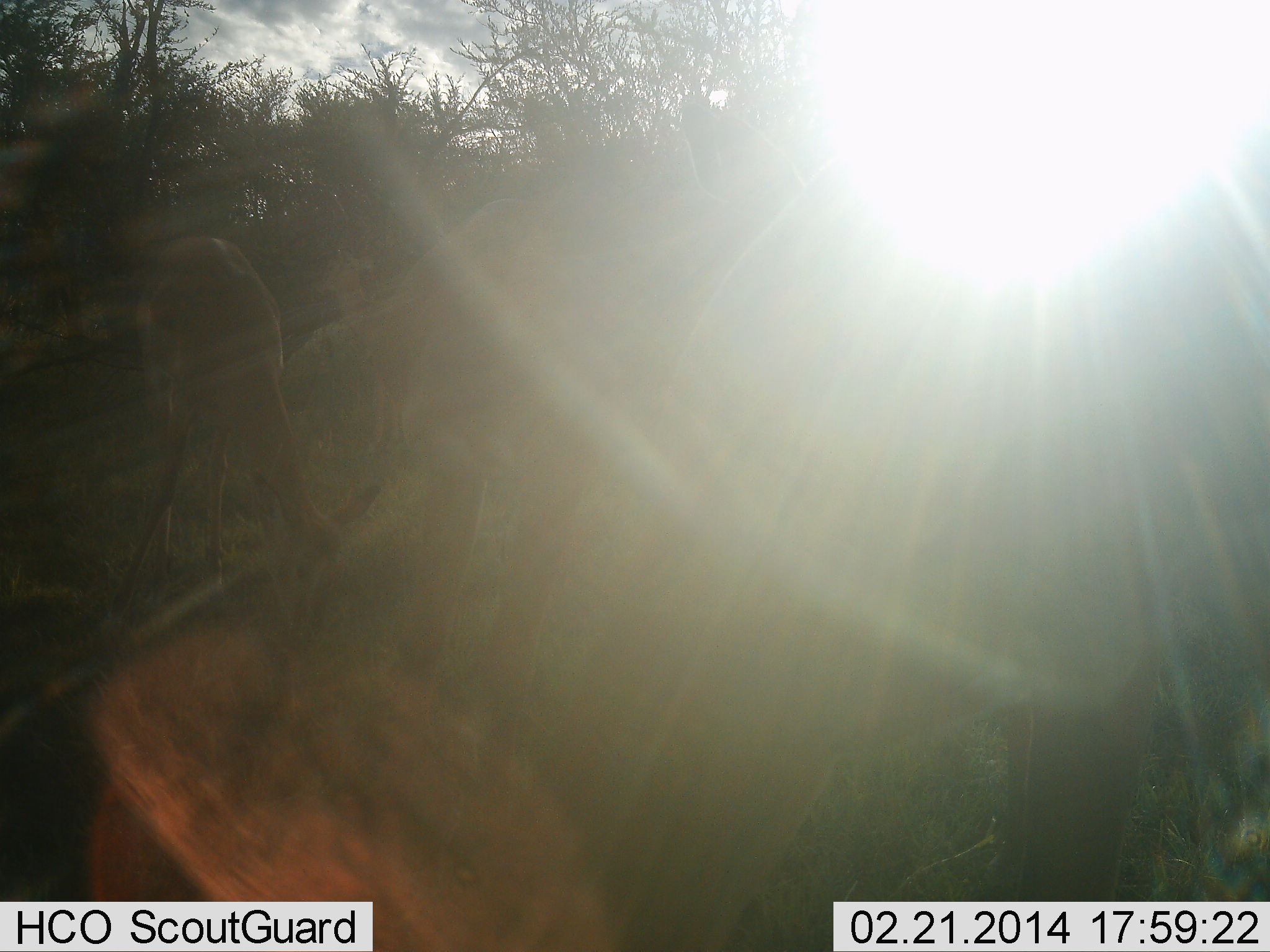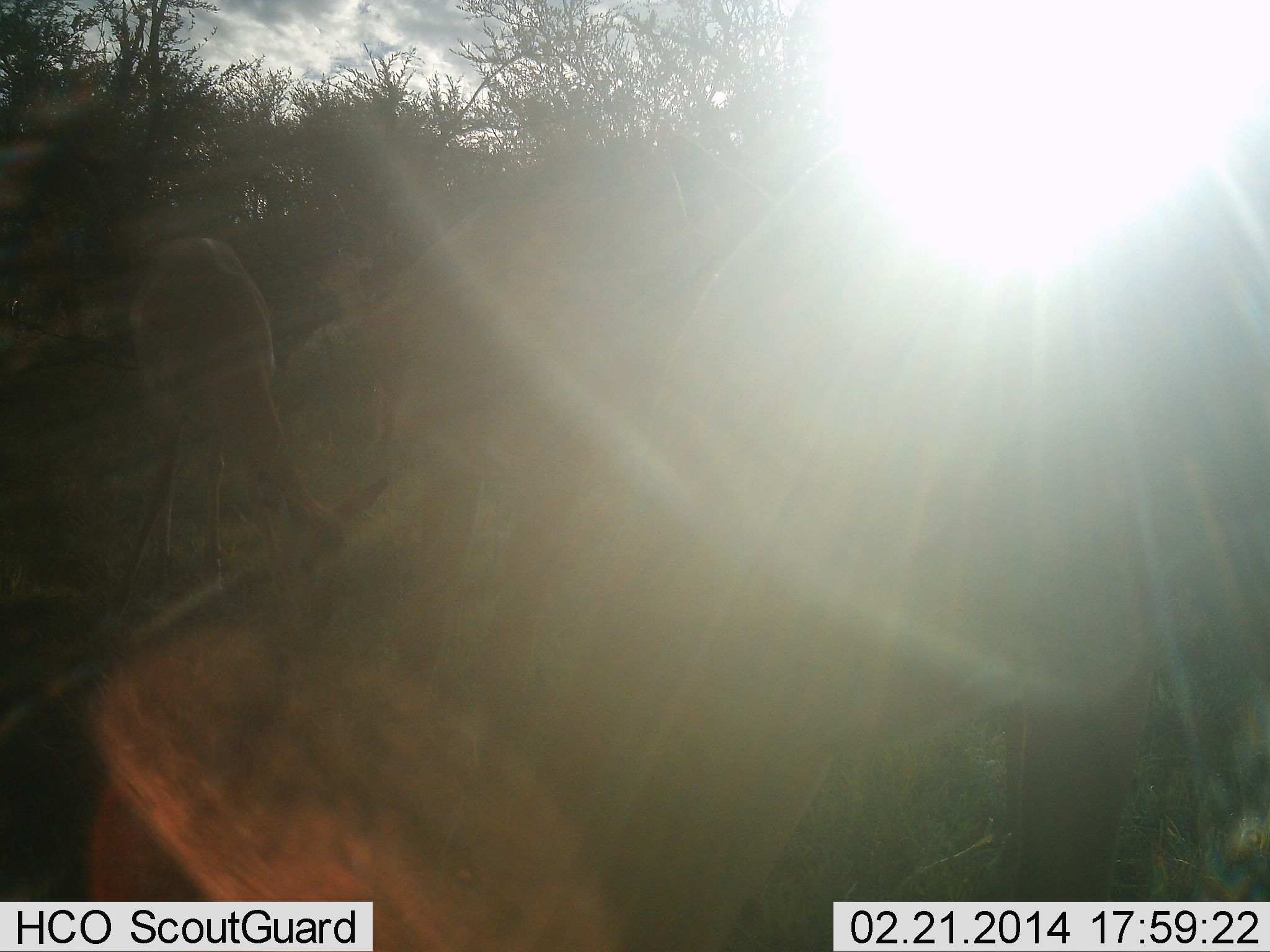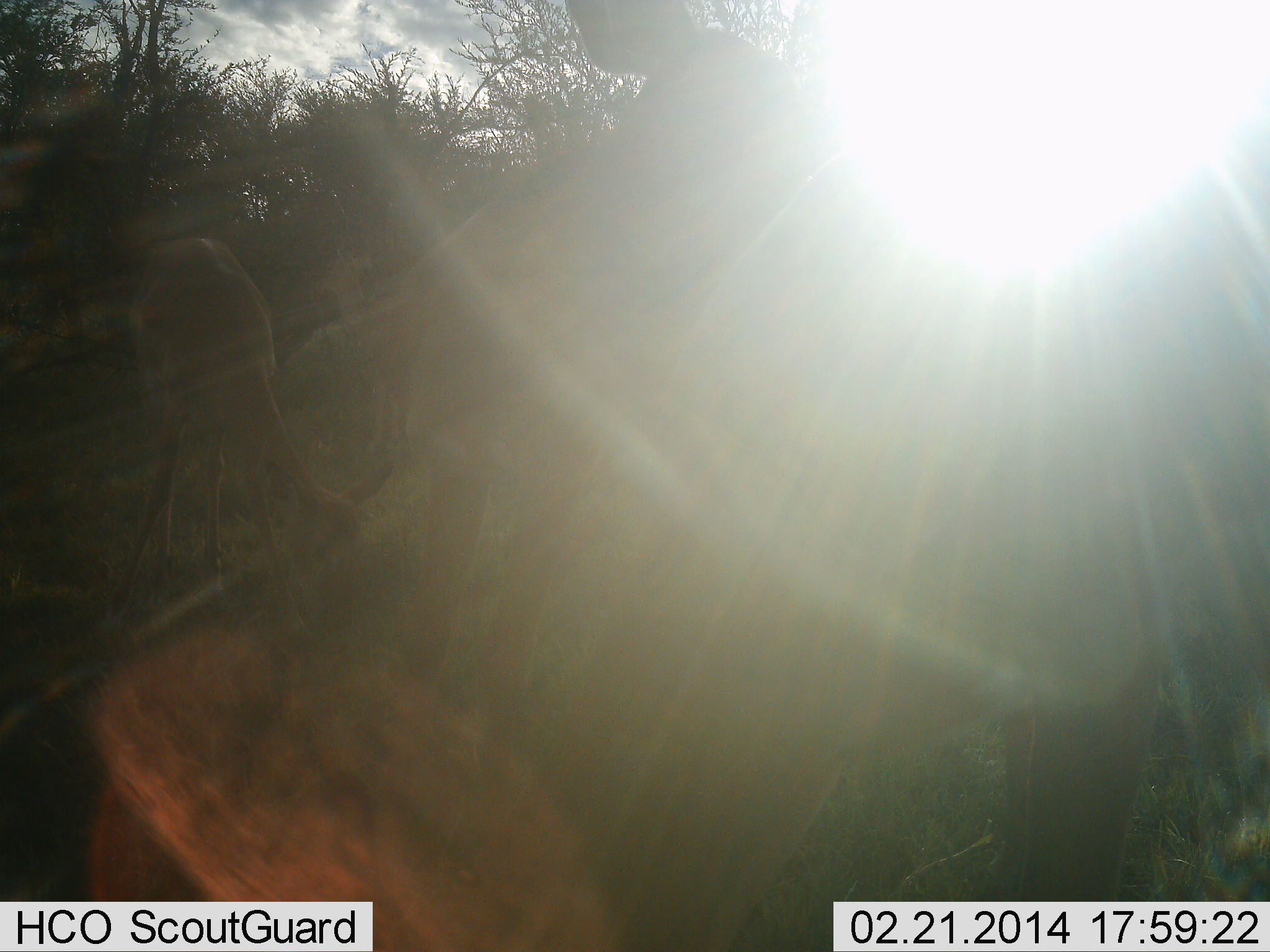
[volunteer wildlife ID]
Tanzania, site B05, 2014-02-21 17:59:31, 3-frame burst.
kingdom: Animalia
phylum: Chordata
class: Mammalia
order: Artiodactyla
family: Bovidae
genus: Nanger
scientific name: Nanger granti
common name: grant's gazelle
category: gazellegrants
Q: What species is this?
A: Gazellegrants (grant's gazelle) (Nanger granti).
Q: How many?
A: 2.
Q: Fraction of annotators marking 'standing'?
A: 67%.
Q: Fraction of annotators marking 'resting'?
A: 0%.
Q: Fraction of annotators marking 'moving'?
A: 0%.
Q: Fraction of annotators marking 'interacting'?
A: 0%.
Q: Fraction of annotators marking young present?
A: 0%.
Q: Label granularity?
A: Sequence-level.